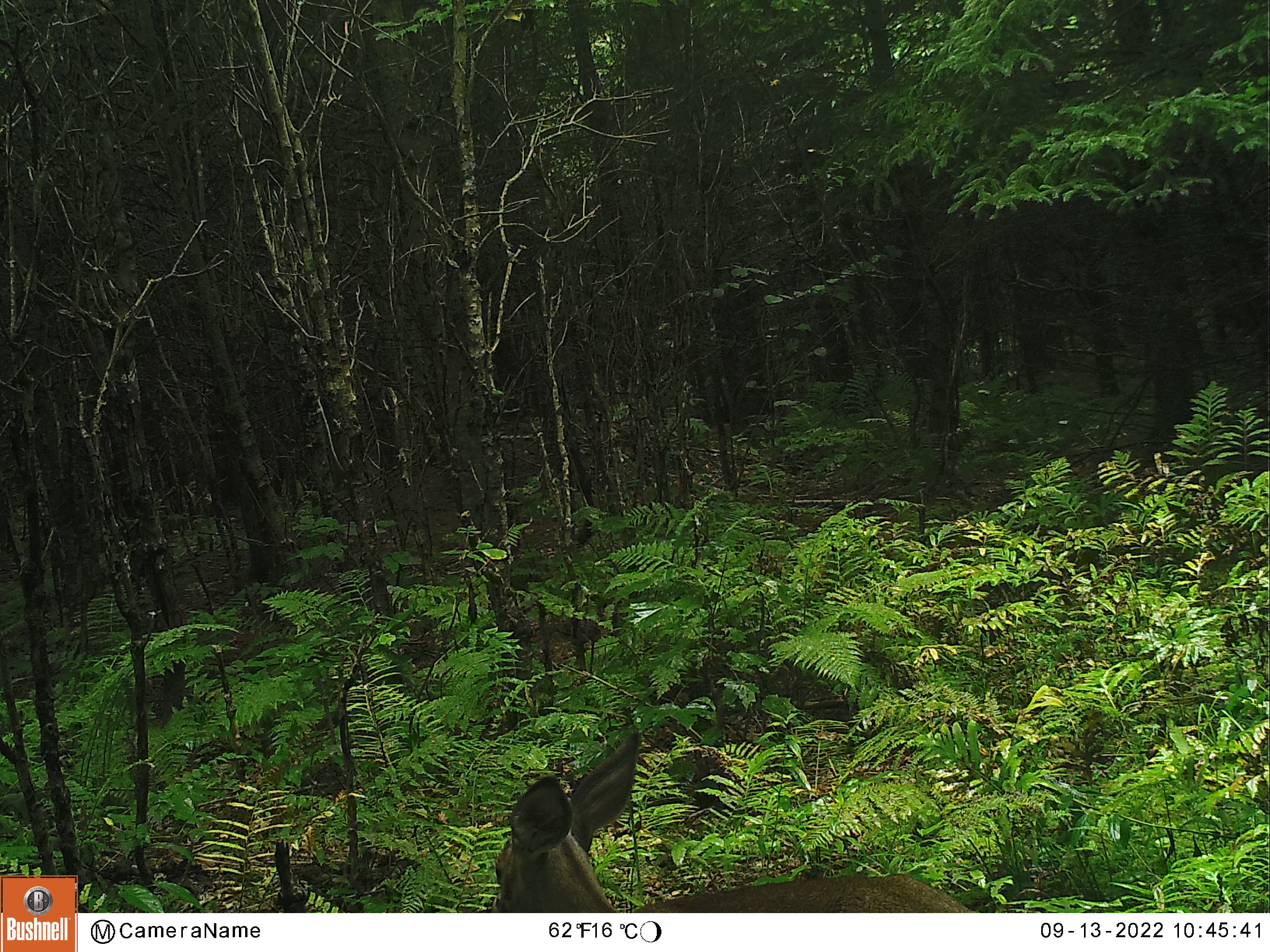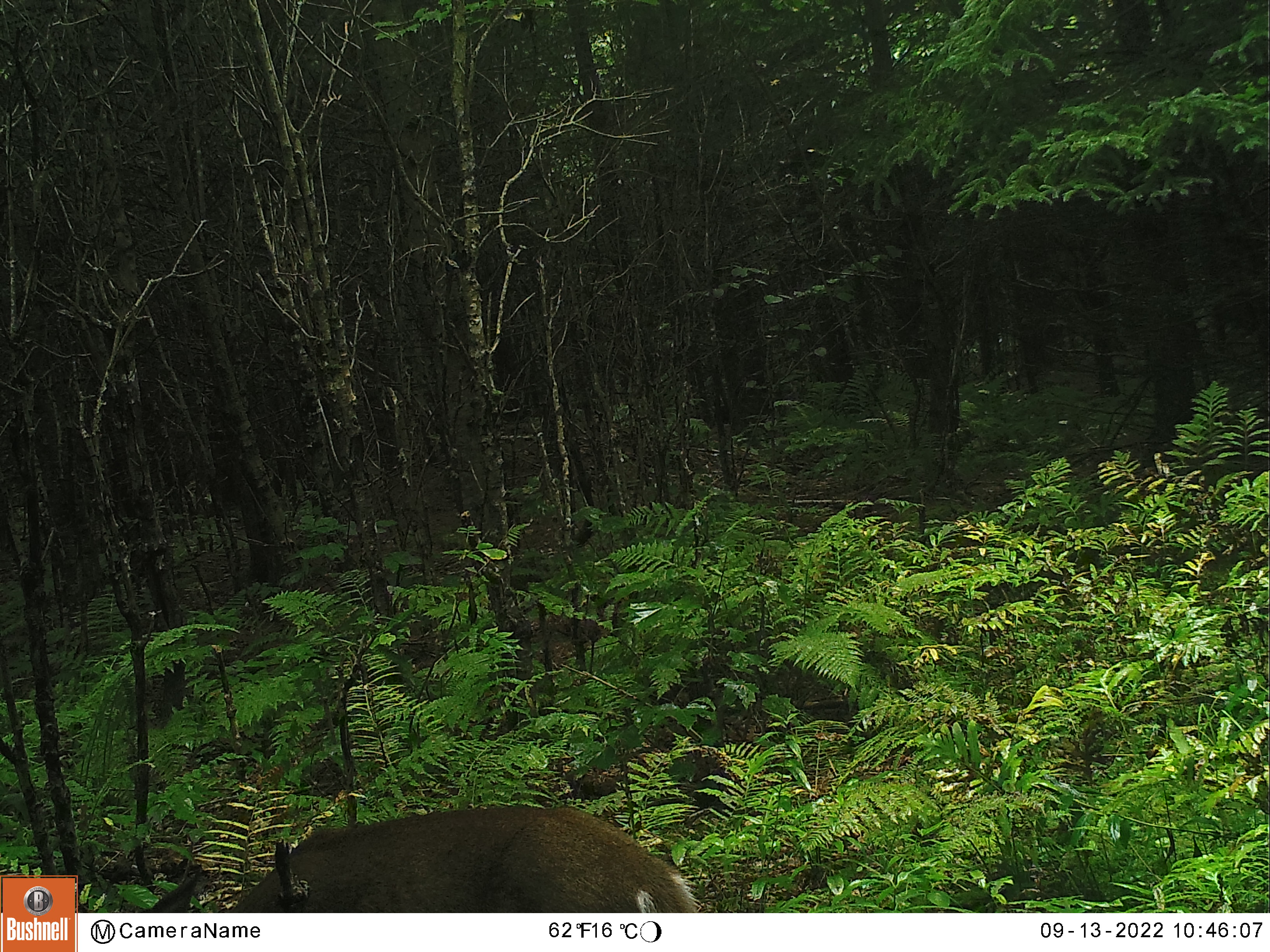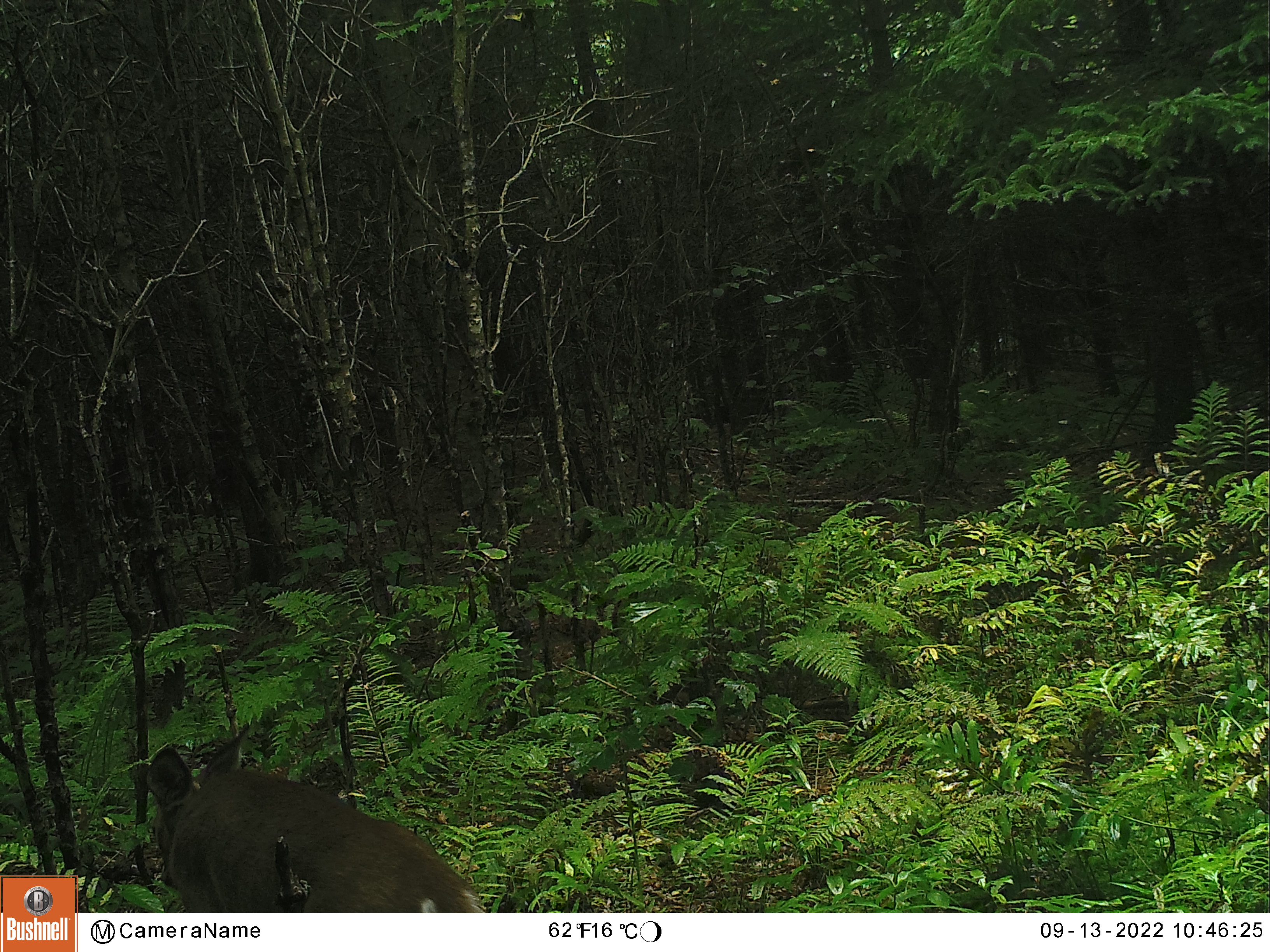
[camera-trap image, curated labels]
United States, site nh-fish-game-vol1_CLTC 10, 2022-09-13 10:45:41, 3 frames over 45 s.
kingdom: Animalia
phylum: Chordata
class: Mammalia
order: Artiodactyla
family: Cervidae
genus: Odocoileus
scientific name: Odocoileus virginianus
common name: white-tailed deer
White-tailed deer (Odocoileus virginianus).